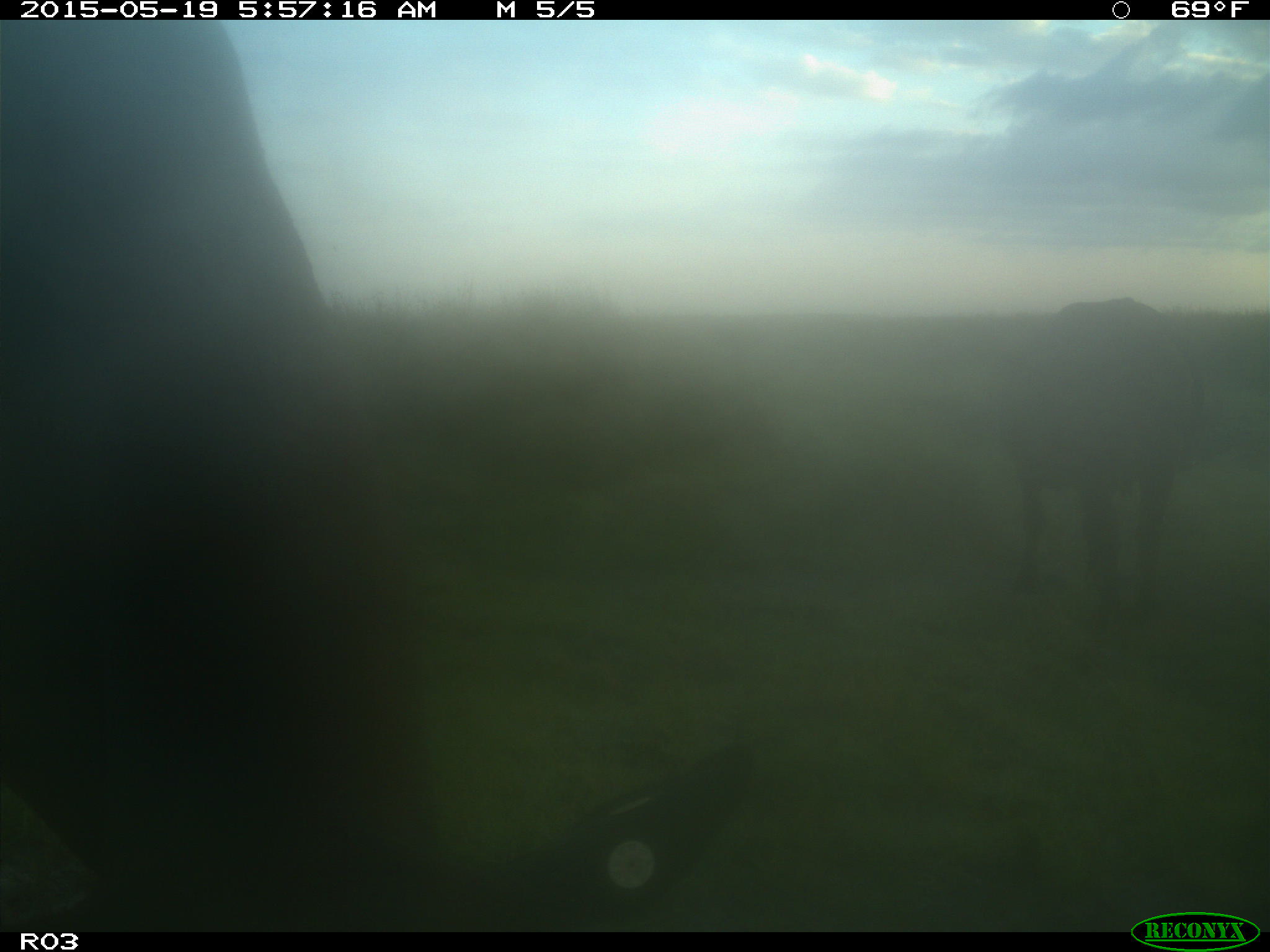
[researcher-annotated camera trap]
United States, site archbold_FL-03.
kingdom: Animalia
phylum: Chordata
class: Mammalia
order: Artiodactyla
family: Bovidae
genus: Bos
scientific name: Bos taurus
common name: domestic cow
Bos taurus (domestic cow).